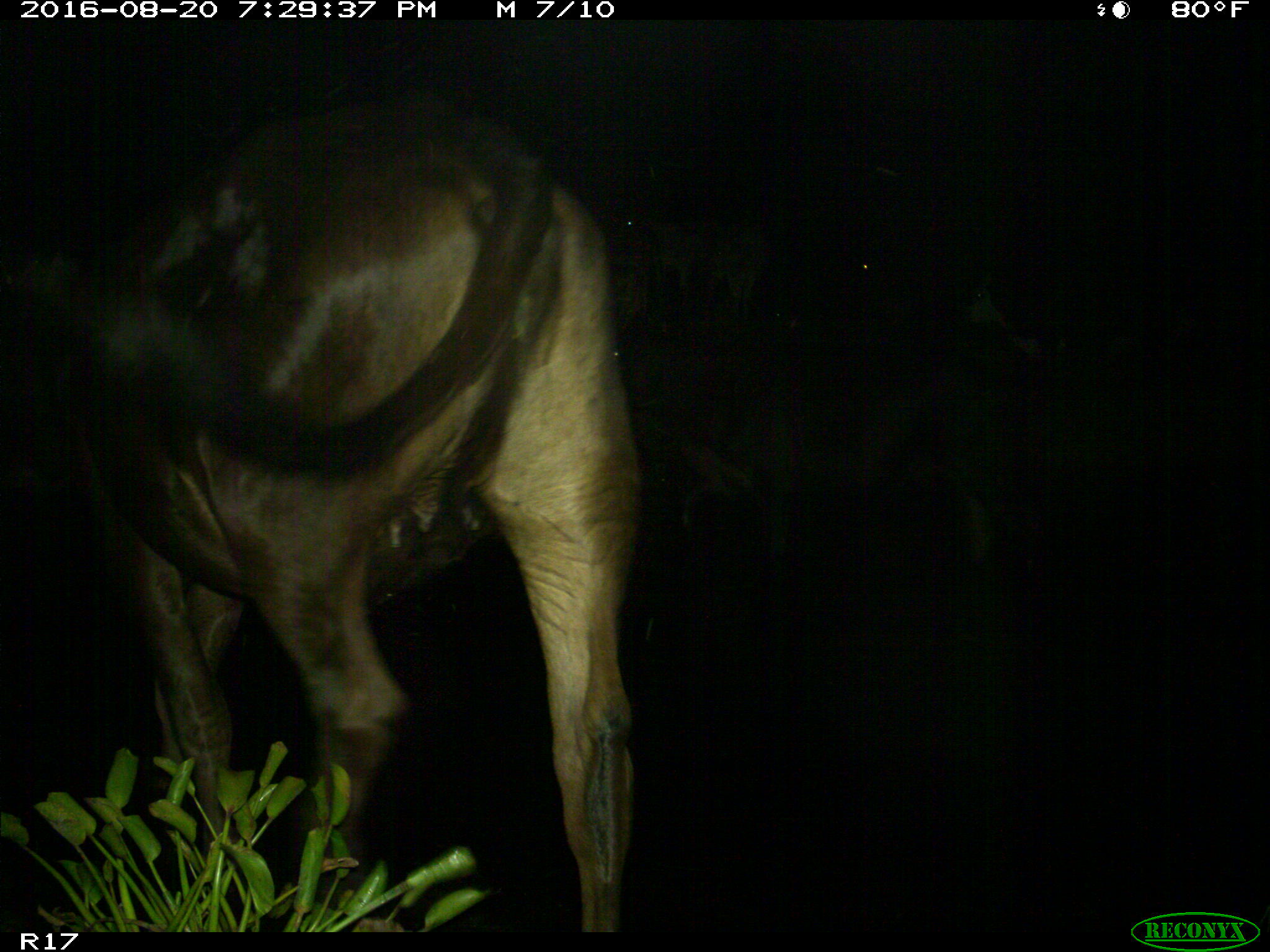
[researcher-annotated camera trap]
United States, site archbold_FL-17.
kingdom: Animalia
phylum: Chordata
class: Mammalia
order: Artiodactyla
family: Bovidae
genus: Bos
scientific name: Bos taurus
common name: domestic cow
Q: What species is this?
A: Bos taurus (domestic cow).